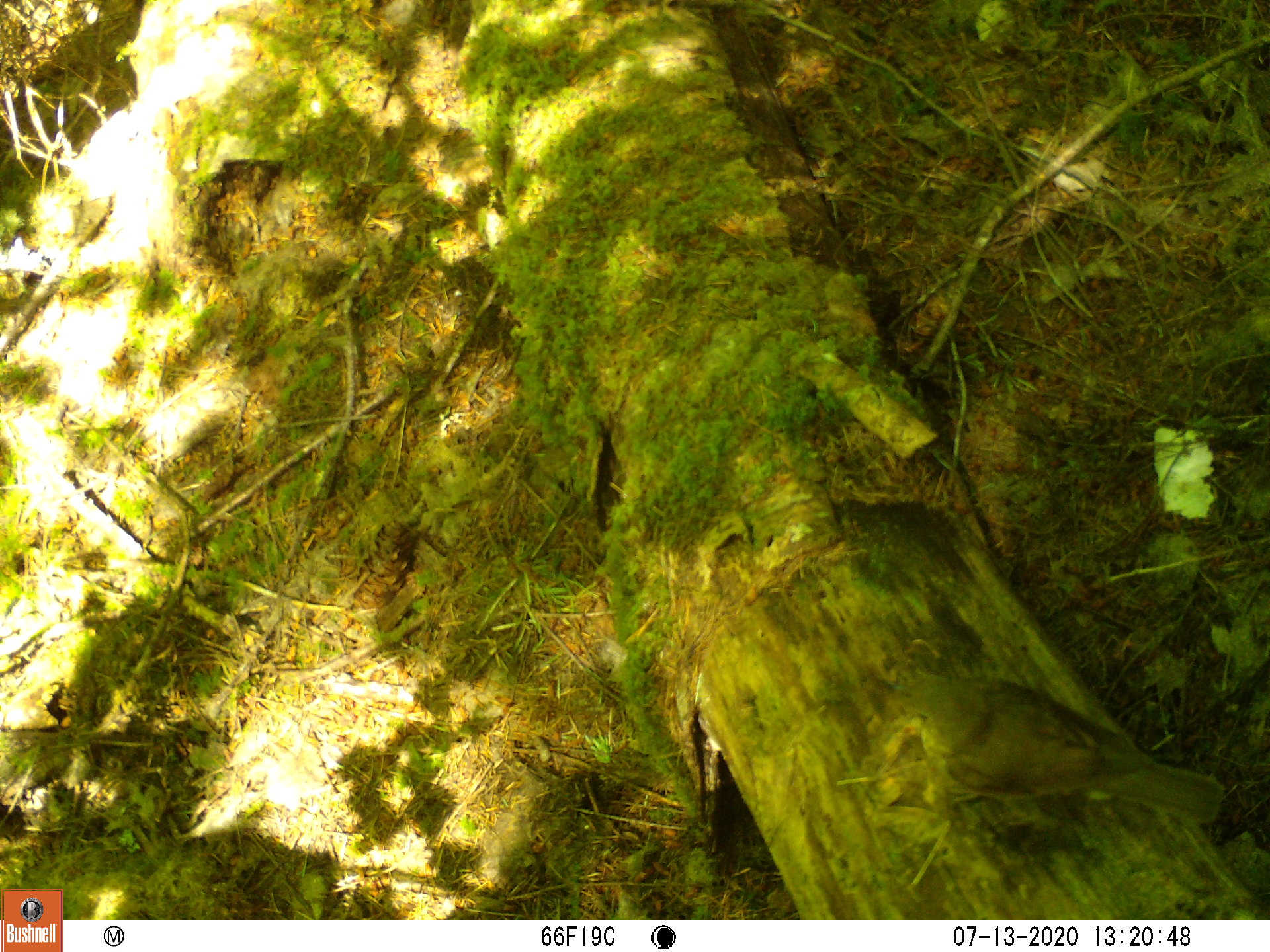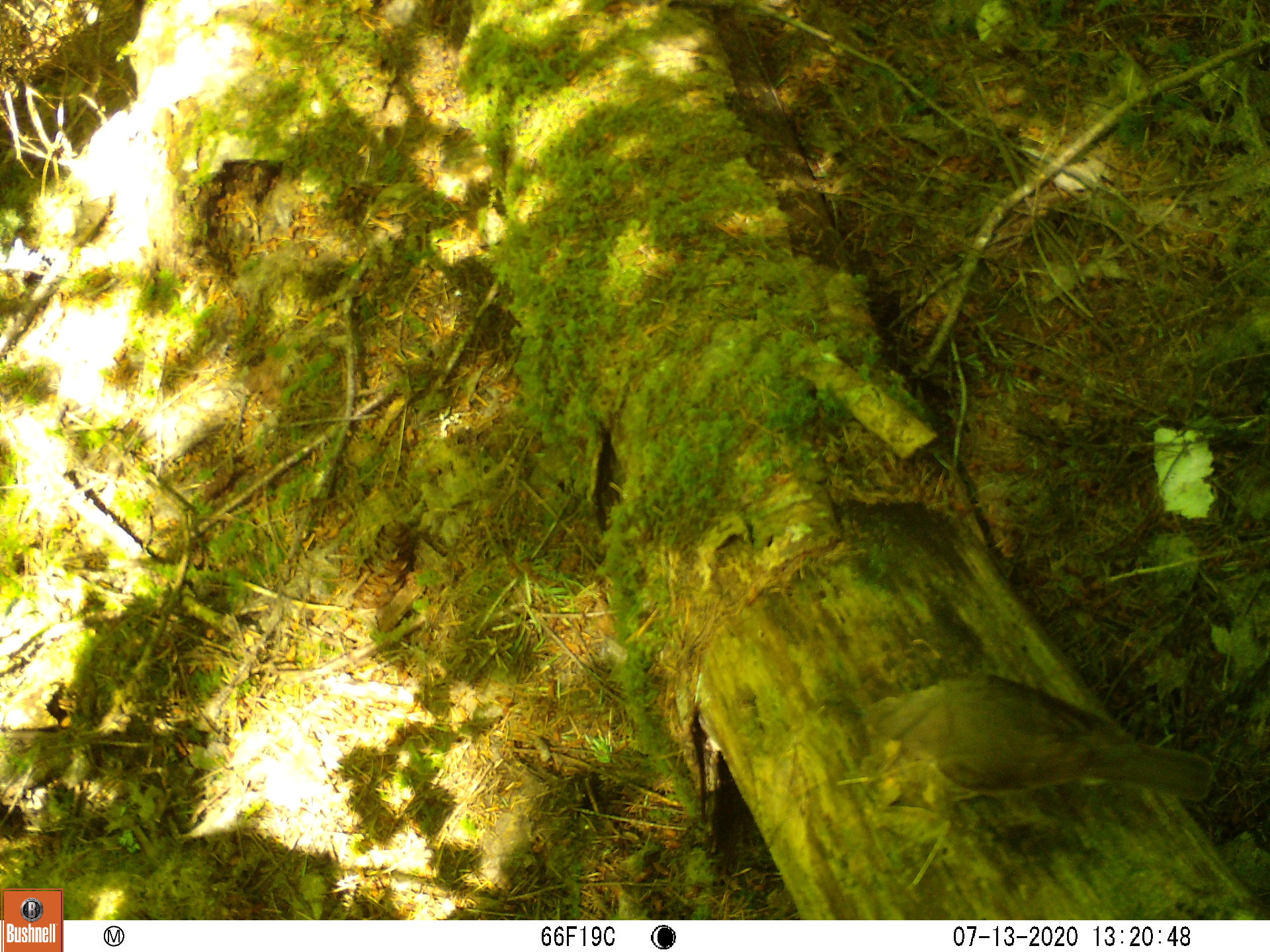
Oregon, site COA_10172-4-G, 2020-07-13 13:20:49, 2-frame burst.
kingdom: Animalia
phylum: Chordata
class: Aves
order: Passeriformes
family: Turdidae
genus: Catharus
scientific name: Catharus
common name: brown thrushes and nightingale-thrushes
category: catharus species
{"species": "catharus species (brown thrushes and nightingale-thrushes) (Catharus)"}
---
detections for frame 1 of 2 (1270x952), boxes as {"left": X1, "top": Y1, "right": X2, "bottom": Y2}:
catharus species: {"left": 878, "top": 660, "right": 1241, "bottom": 845}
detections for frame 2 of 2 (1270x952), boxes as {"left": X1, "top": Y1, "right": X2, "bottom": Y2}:
catharus species: {"left": 851, "top": 664, "right": 1228, "bottom": 825}